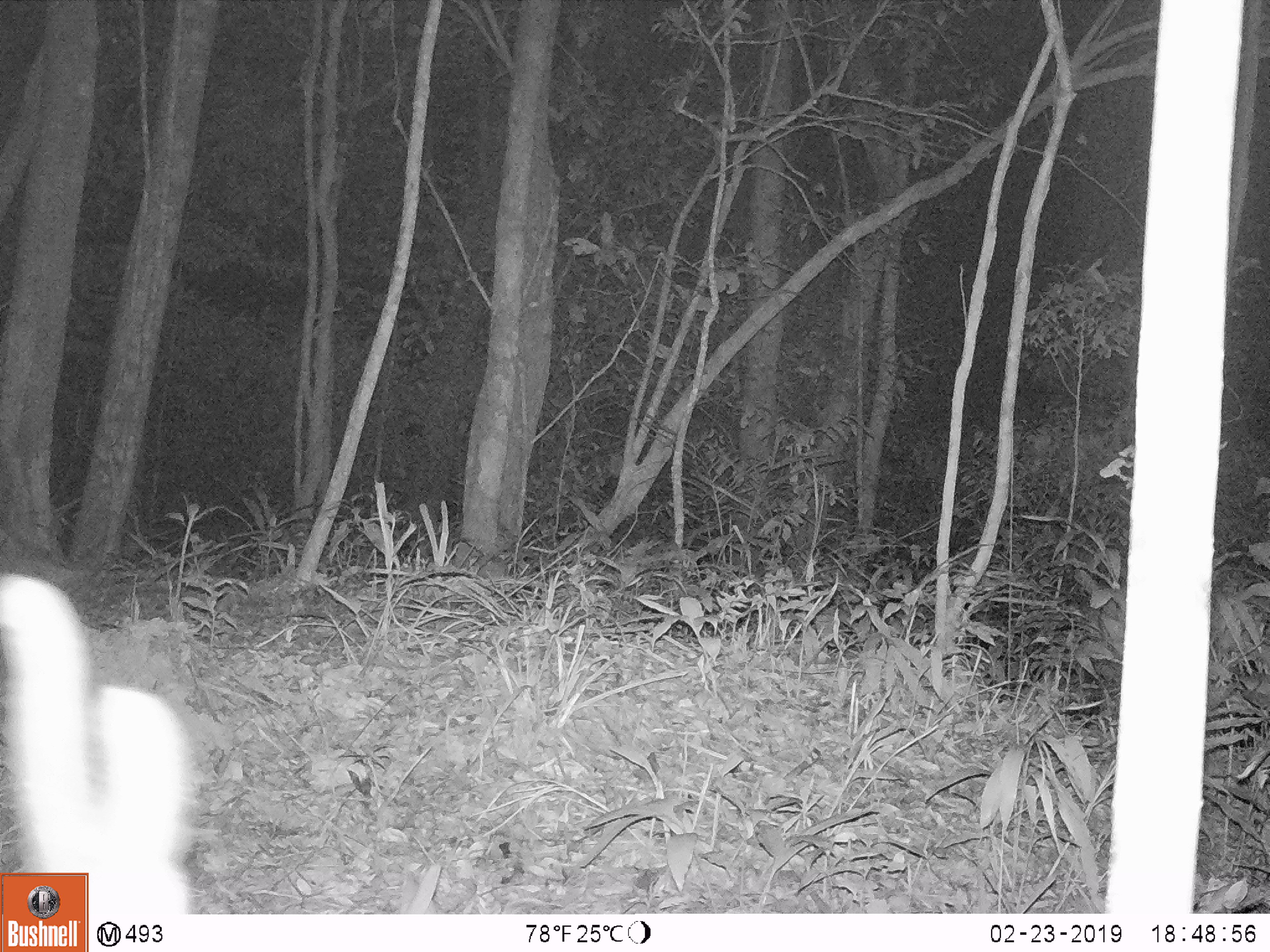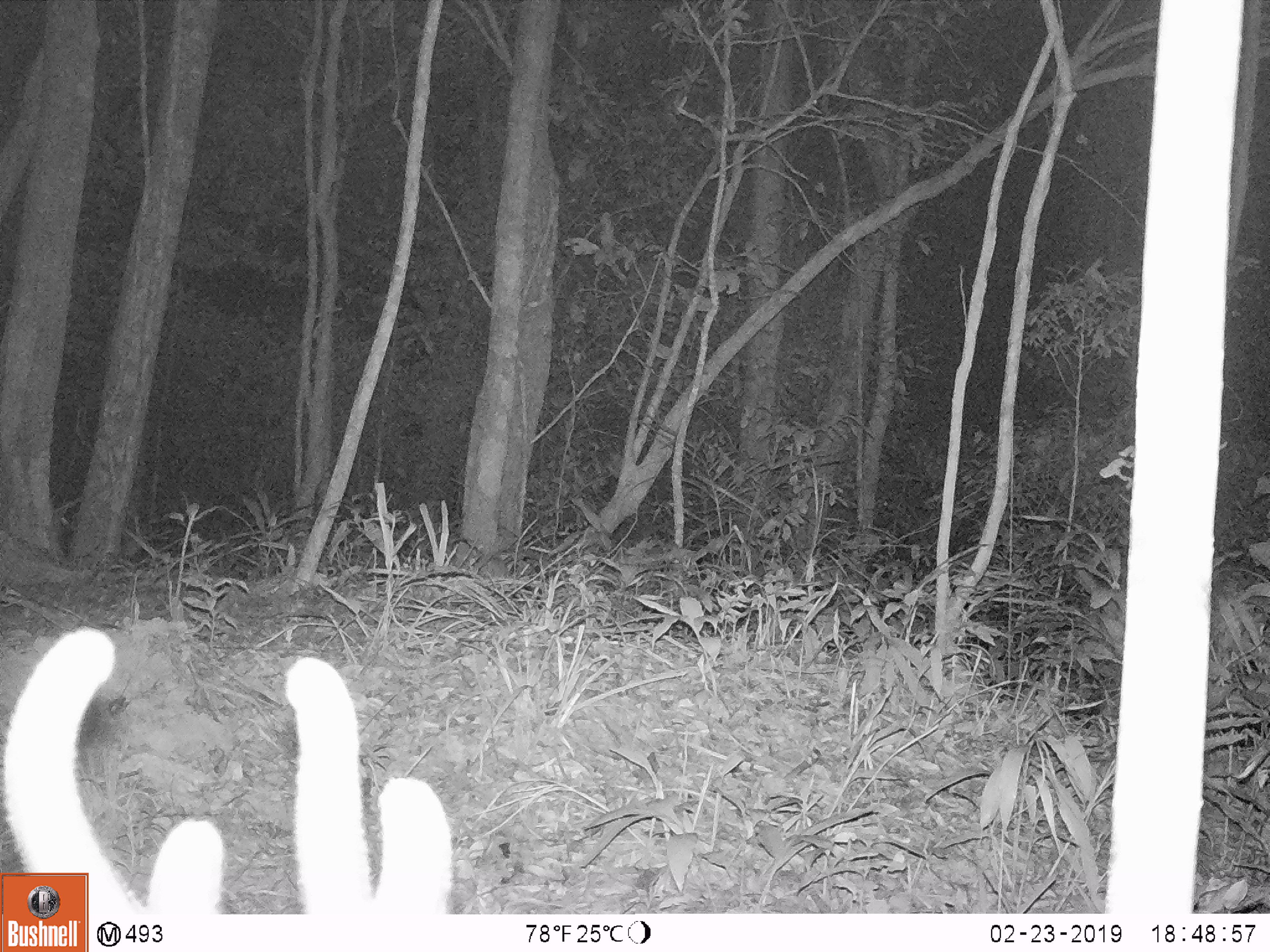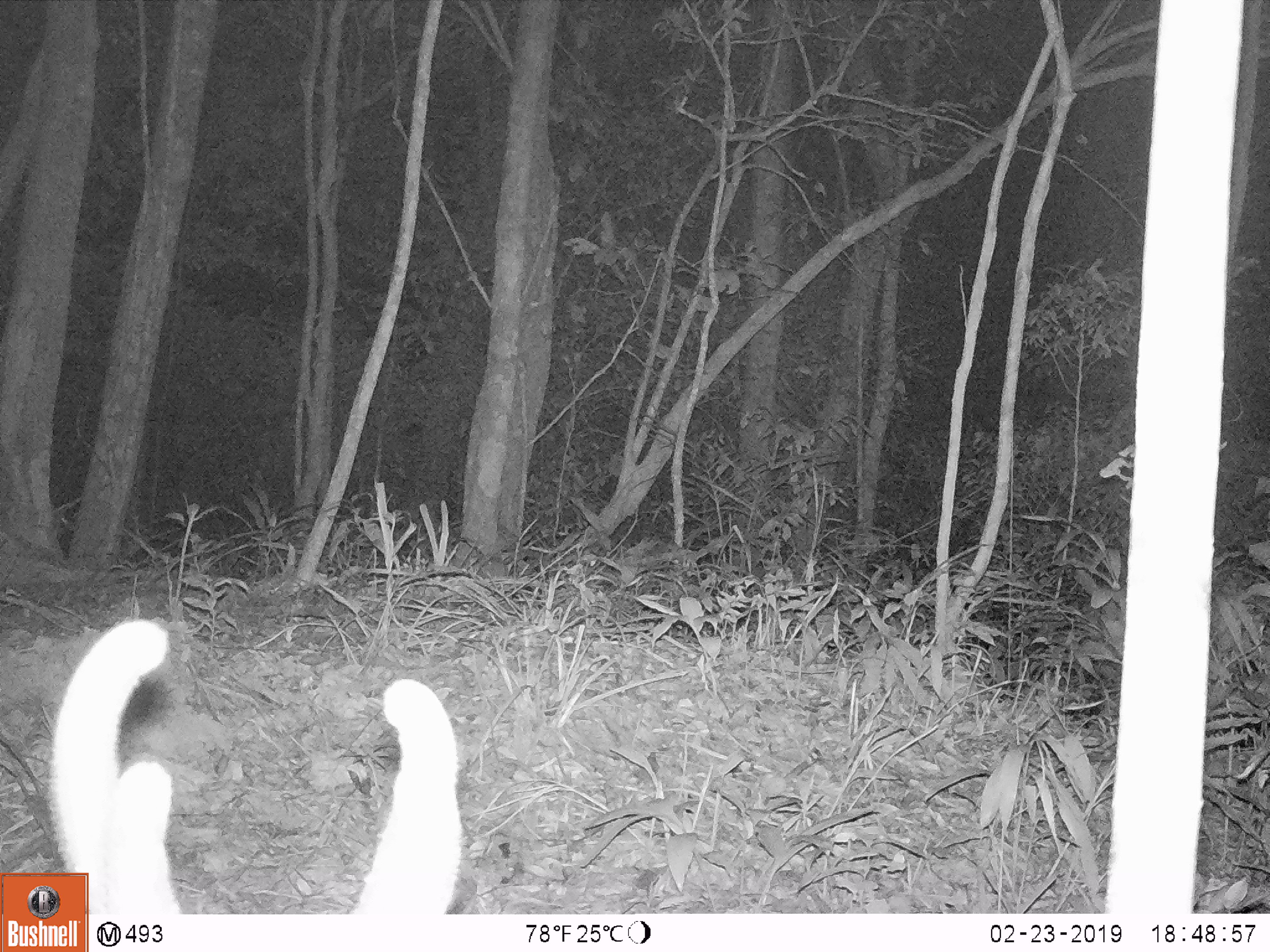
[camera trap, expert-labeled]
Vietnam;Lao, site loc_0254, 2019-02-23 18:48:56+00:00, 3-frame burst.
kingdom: Animalia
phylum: Chordata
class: Mammalia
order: Artiodactyla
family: Cervidae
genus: Muntiacus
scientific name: Muntiacus vuquangensis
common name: large-antlered muntjac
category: large antlered muntjac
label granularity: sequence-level